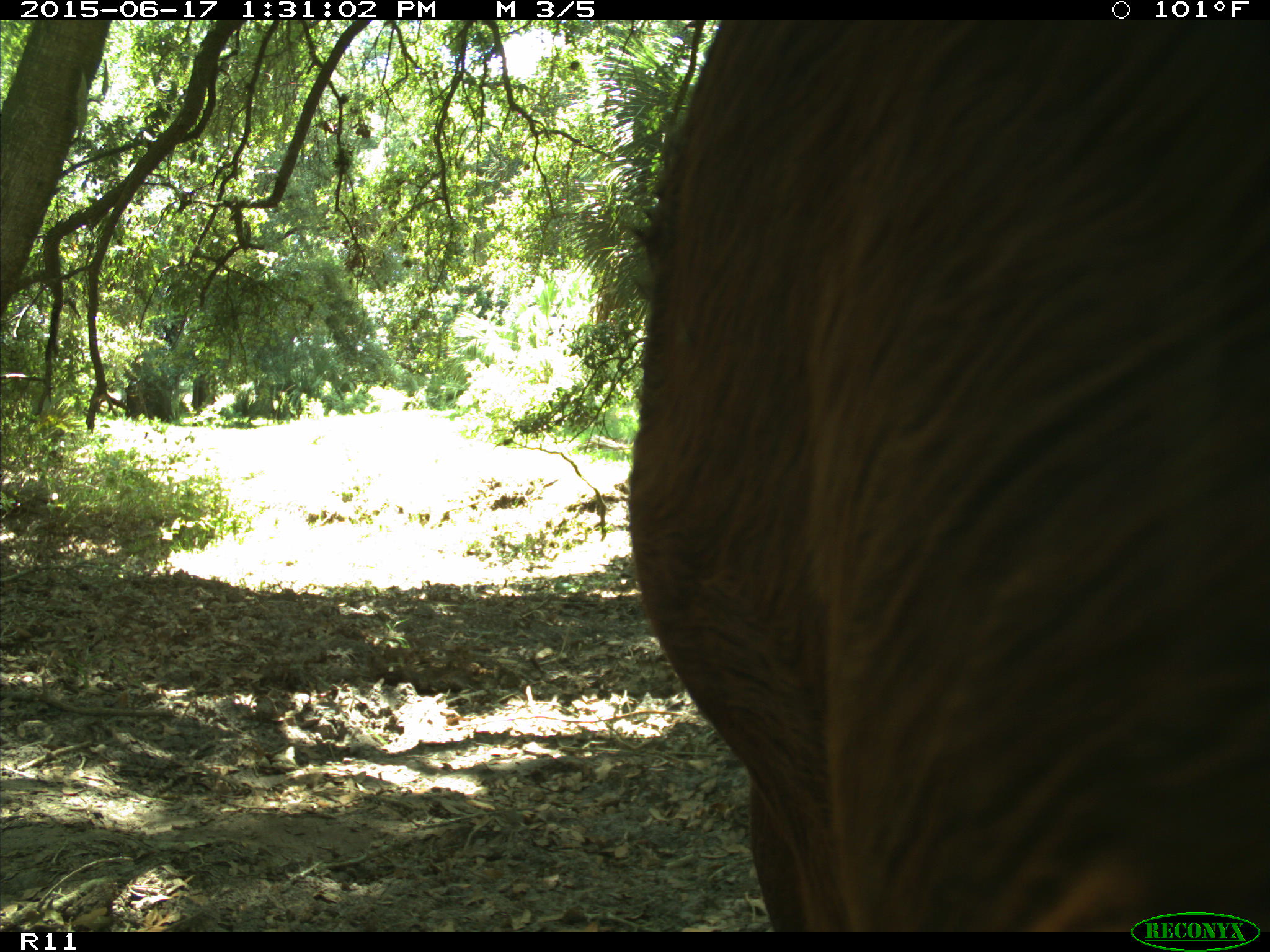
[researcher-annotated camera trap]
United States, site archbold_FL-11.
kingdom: Animalia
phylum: Chordata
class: Mammalia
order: Artiodactyla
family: Bovidae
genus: Bos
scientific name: Bos taurus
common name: domestic cow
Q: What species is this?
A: Bos taurus (domestic cow).